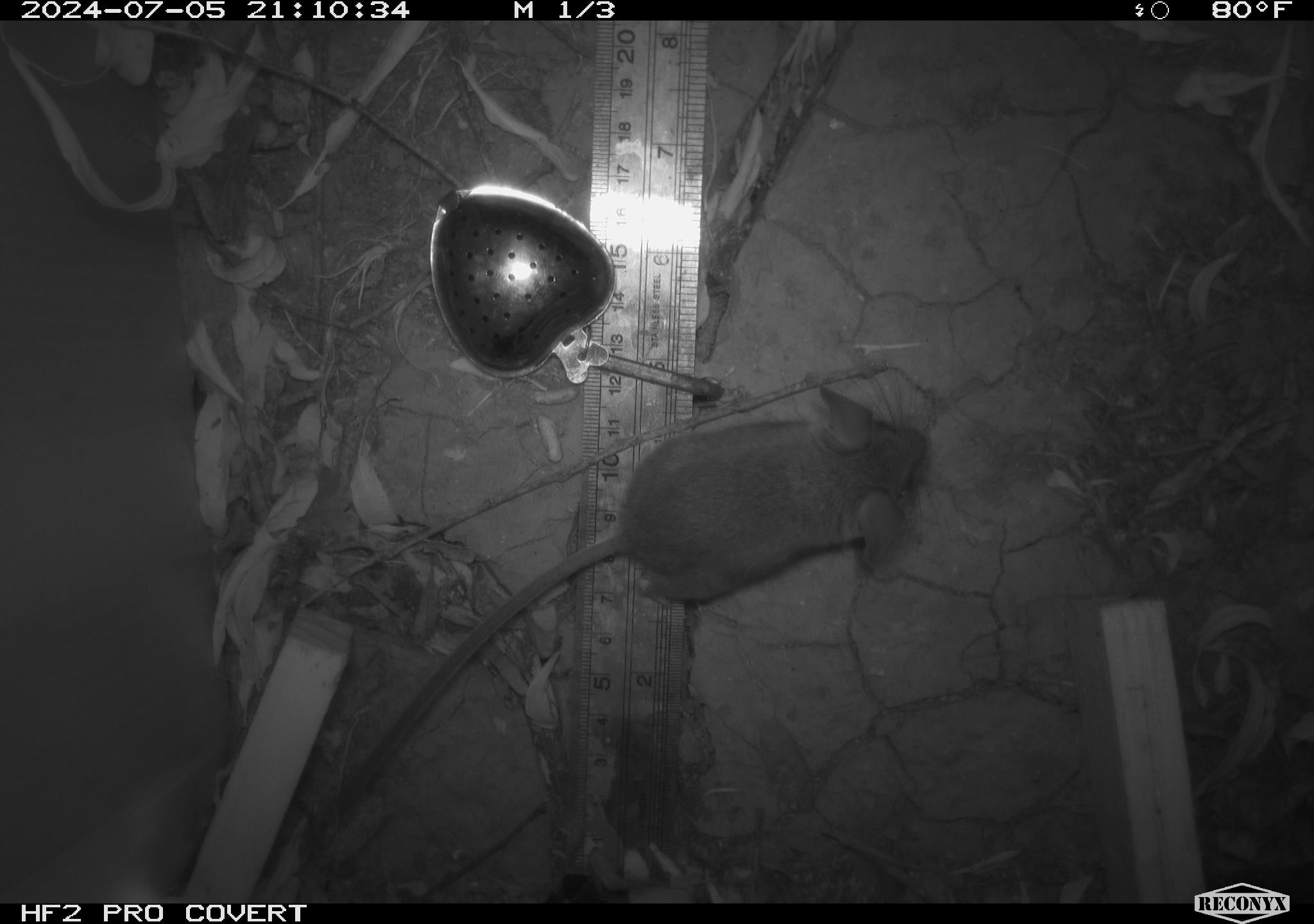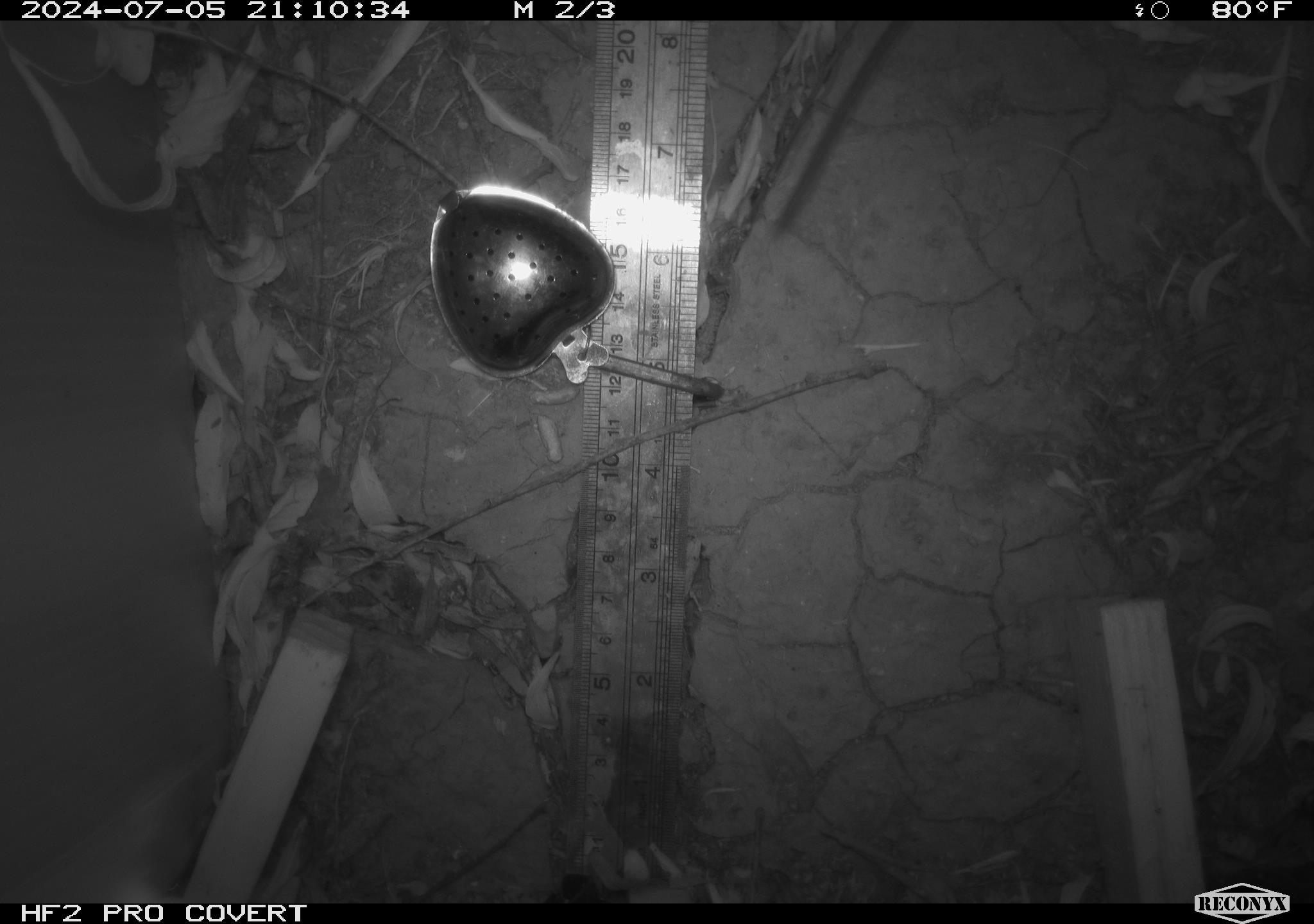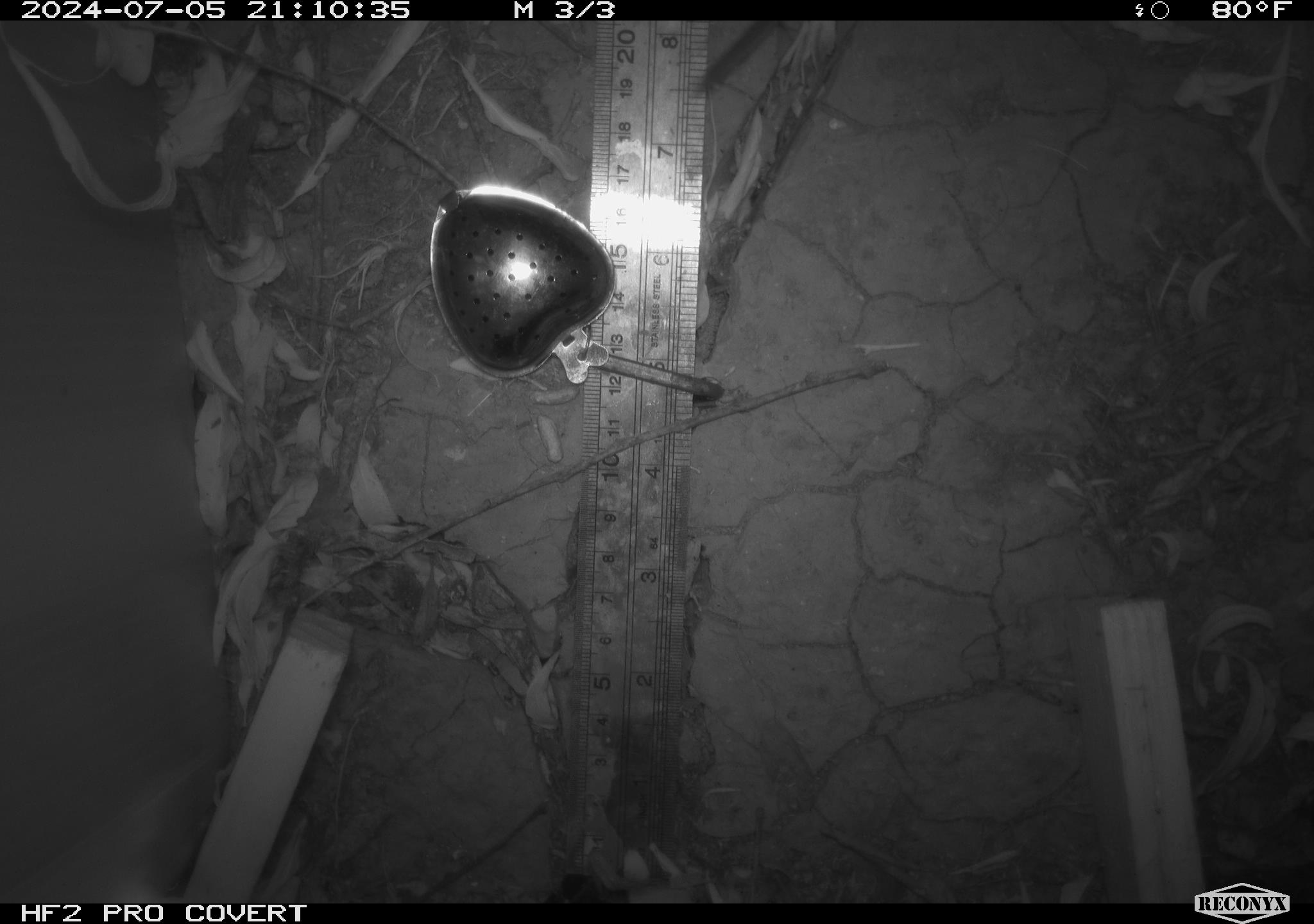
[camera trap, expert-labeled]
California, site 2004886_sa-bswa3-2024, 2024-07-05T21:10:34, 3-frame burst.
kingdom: Animalia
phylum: Chordata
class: Mammalia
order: Rodentia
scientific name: Rodentia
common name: mouse species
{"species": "mouse species (Rodentia)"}